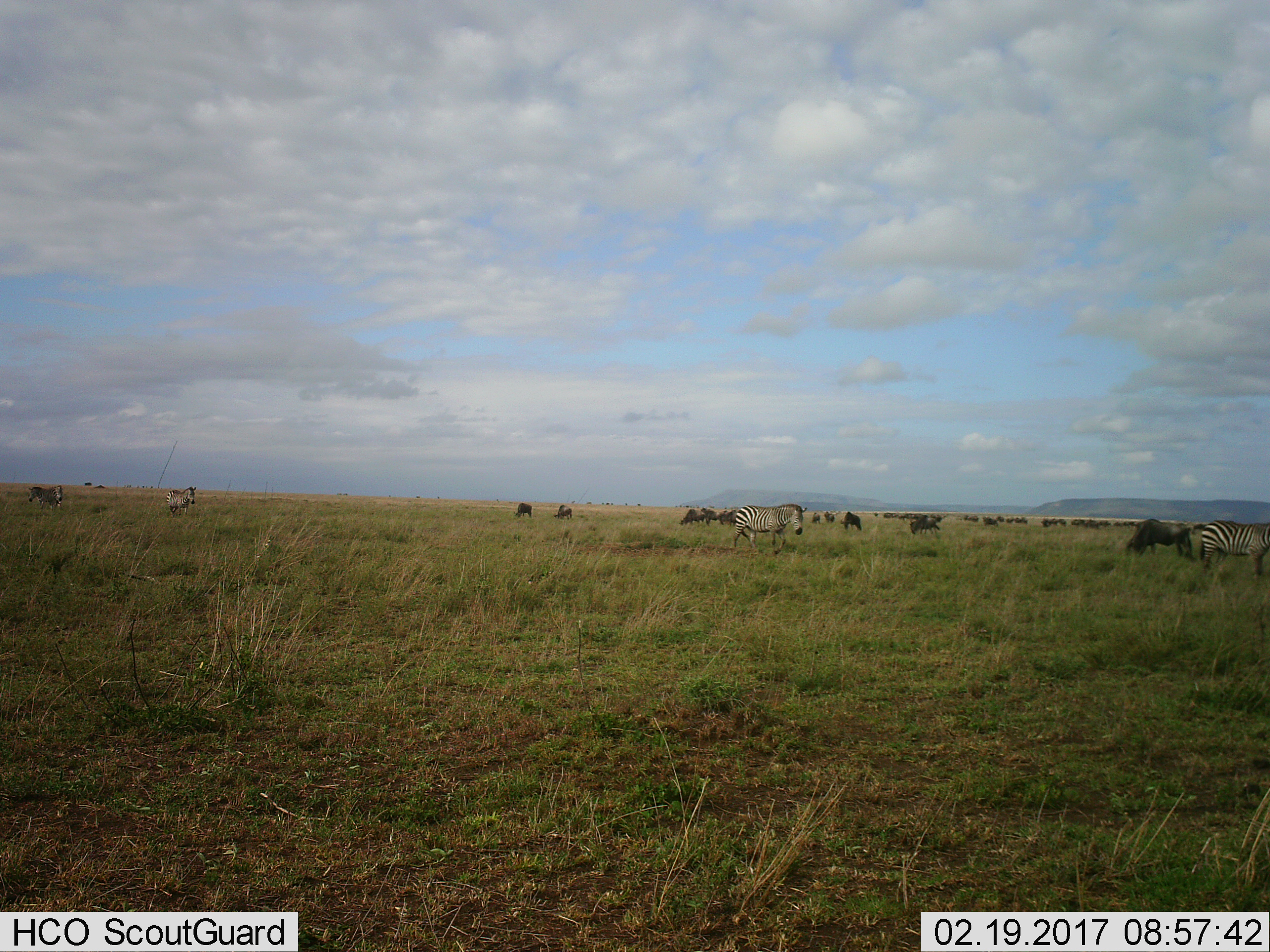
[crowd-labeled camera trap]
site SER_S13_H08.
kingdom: Animalia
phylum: Chordata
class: Mammalia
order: Artiodactyla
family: Bovidae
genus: Connochaetes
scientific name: Connochaetes taurinus taurinus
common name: blue wildebeest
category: wildebeestblue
Wildebeestblue (blue wildebeest) (Connochaetes taurinus taurinus), count 11-50. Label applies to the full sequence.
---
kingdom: Animalia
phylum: Chordata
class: Mammalia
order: Perissodactyla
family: Equidae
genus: Equus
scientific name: Equus quagga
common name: plains zebra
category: zebraplains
Zebraplains (plains zebra) (Equus quagga), count 5. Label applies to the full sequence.